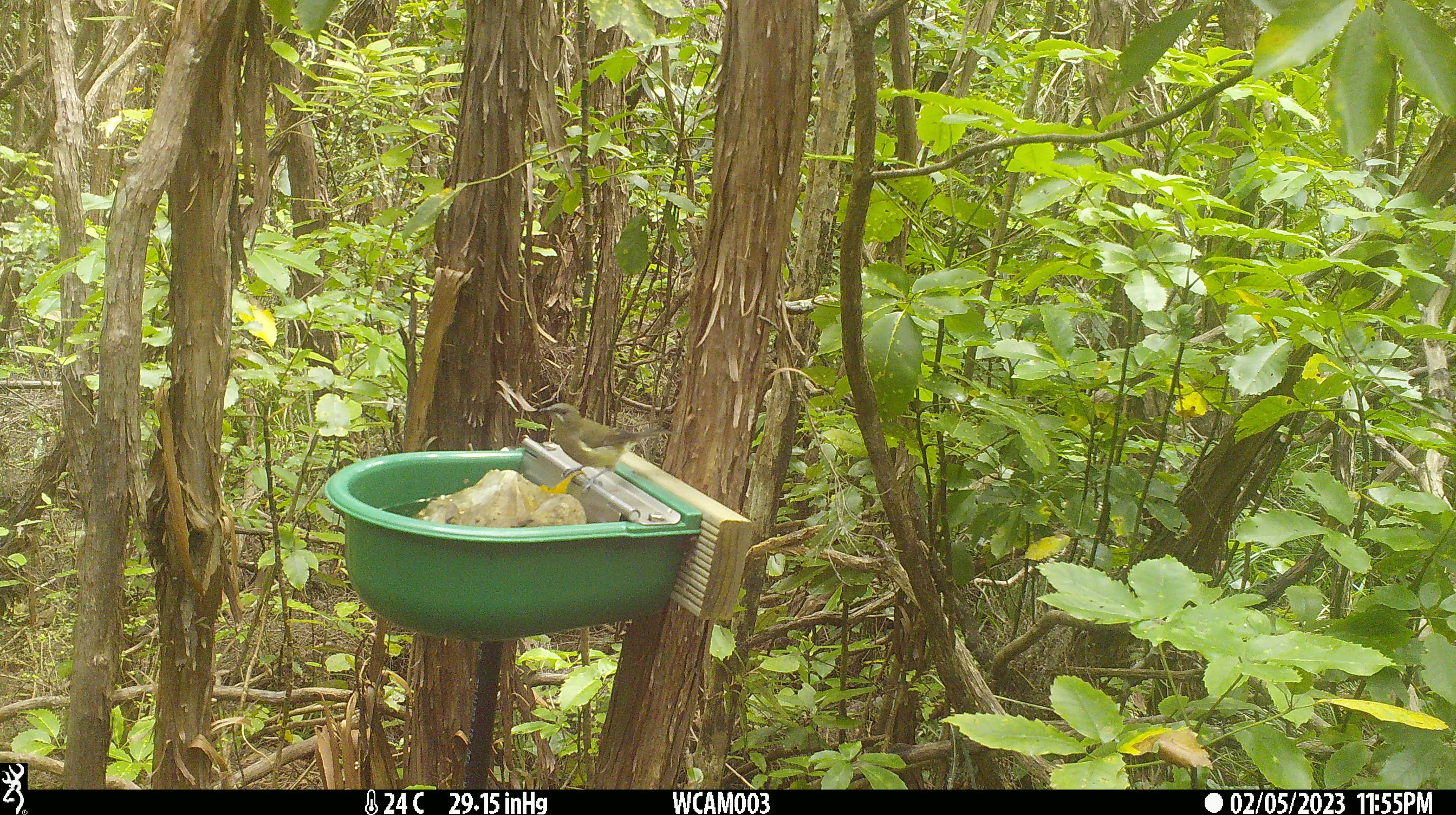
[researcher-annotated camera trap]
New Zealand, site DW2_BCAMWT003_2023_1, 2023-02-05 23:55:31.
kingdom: Animalia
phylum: Chordata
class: Aves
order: Passeriformes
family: Meliphagidae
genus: Anthornis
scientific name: Anthornis melanura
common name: new zealand bellbird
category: bellbird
Bellbird (new zealand bellbird) (Anthornis melanura).